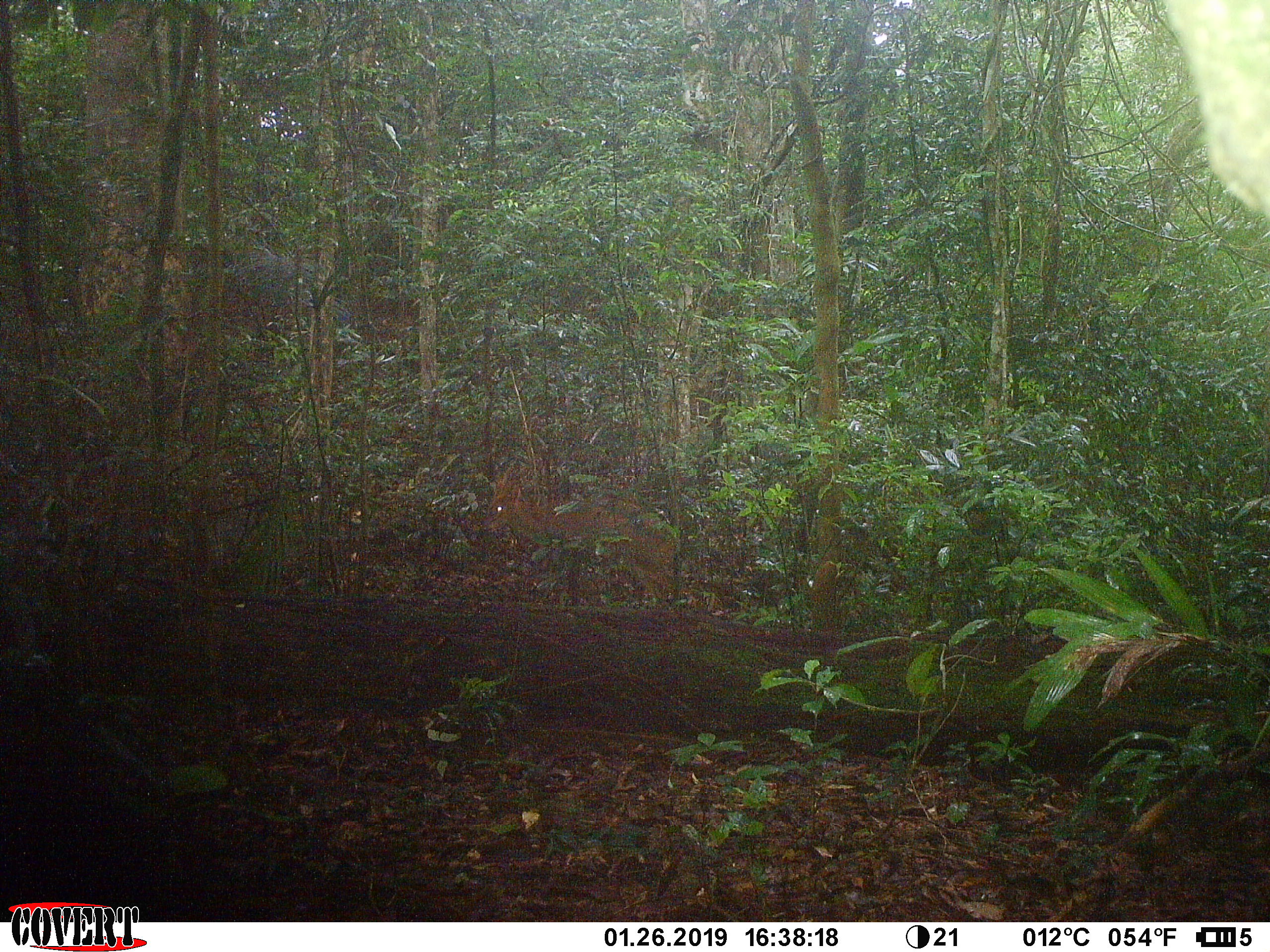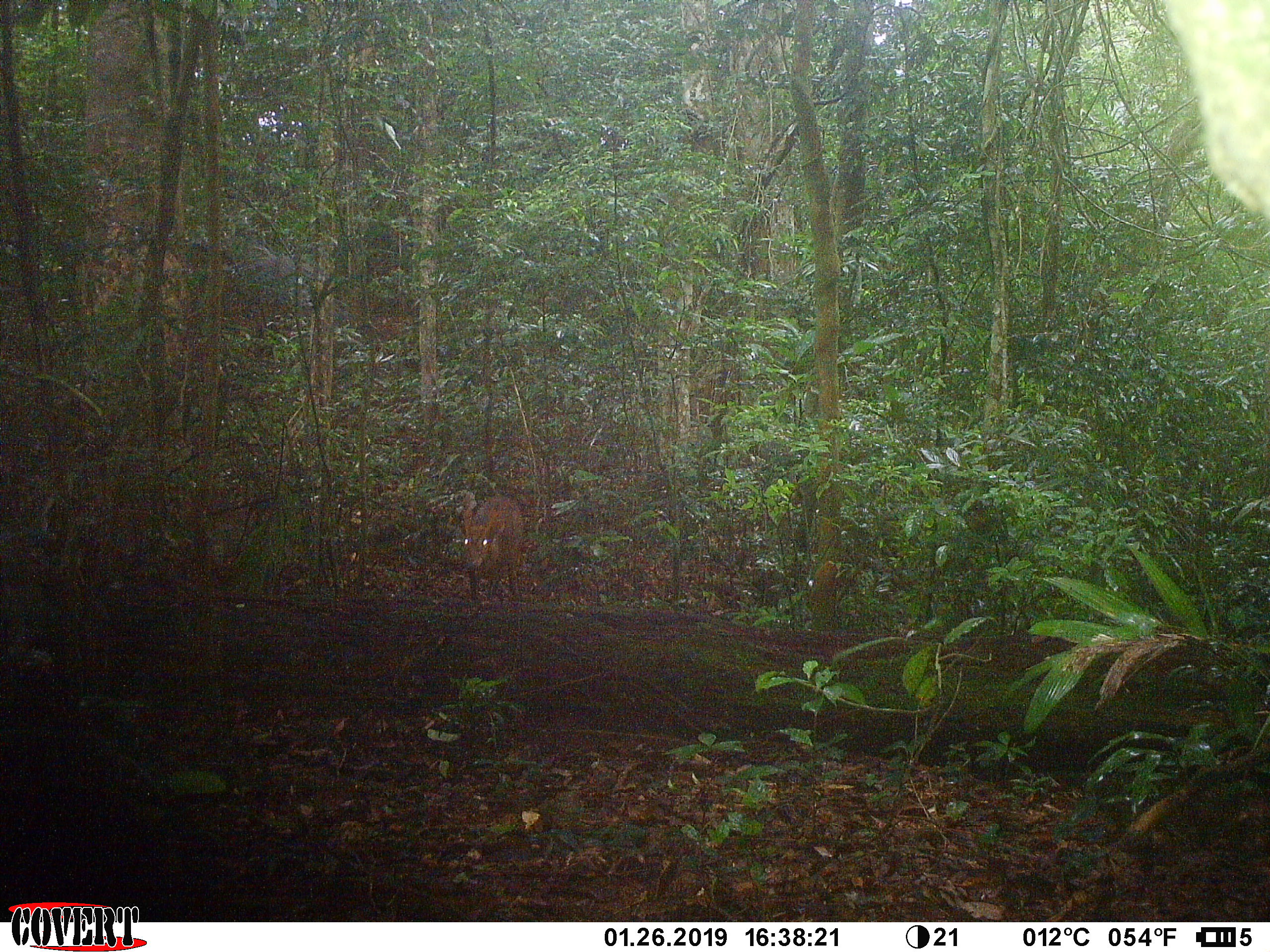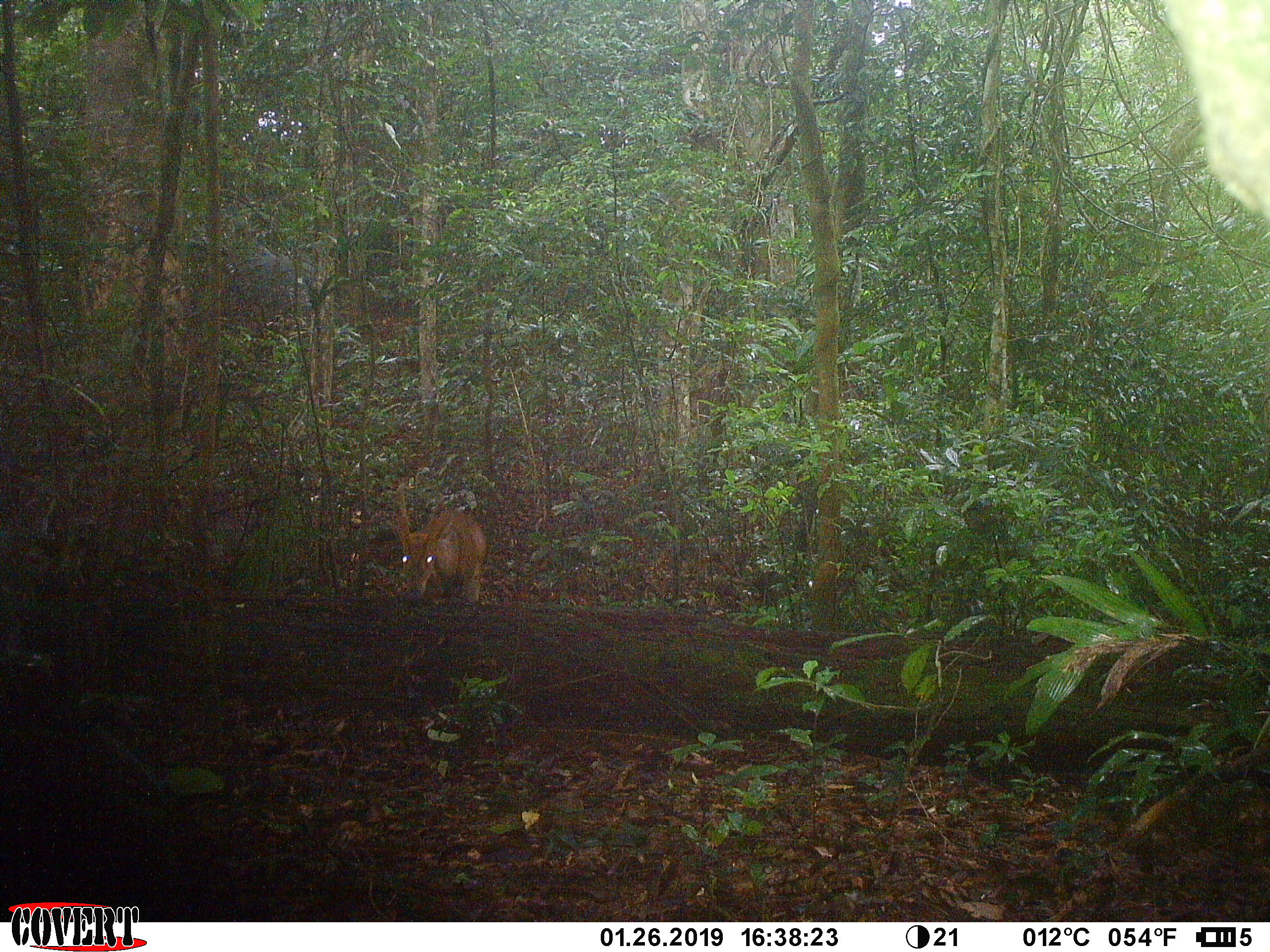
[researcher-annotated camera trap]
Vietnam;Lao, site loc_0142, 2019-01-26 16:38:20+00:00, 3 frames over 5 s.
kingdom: Animalia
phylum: Chordata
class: Mammalia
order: Artiodactyla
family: Cervidae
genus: Muntiacus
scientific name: Muntiacus vuquangensis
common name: large-antlered muntjac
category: large antlered muntjac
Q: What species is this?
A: Large antlered muntjac (large-antlered muntjac) (Muntiacus vuquangensis).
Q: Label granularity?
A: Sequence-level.